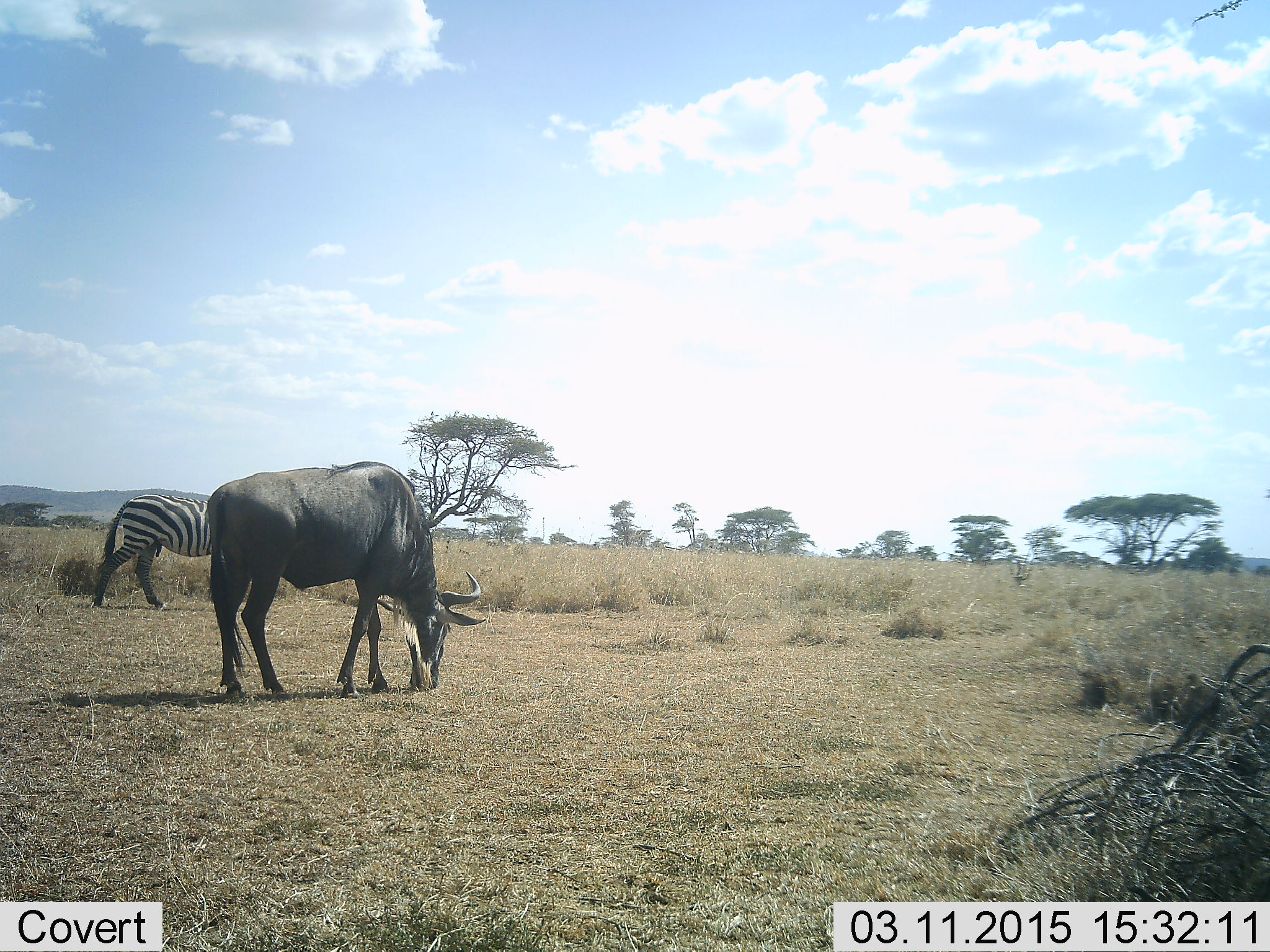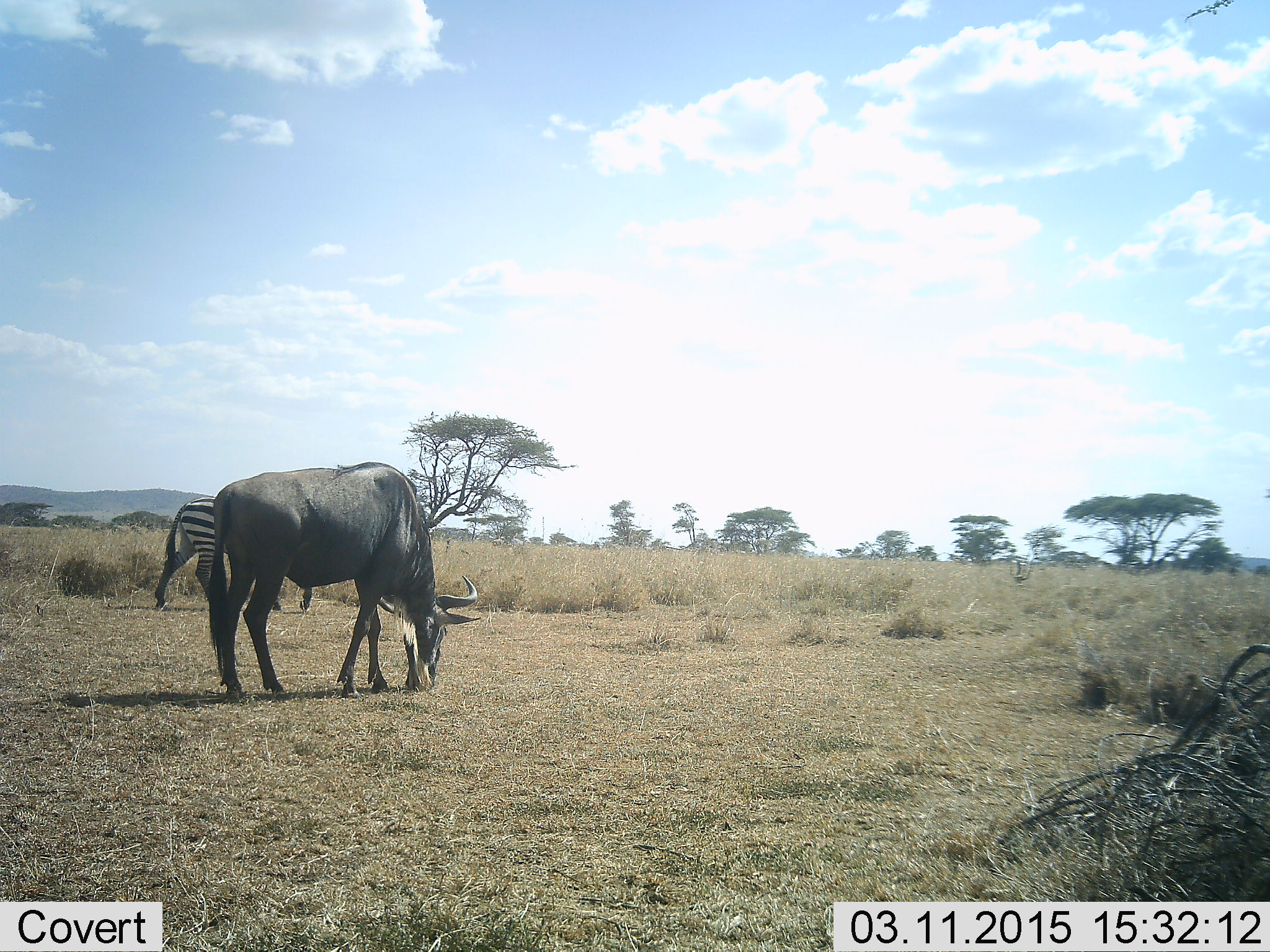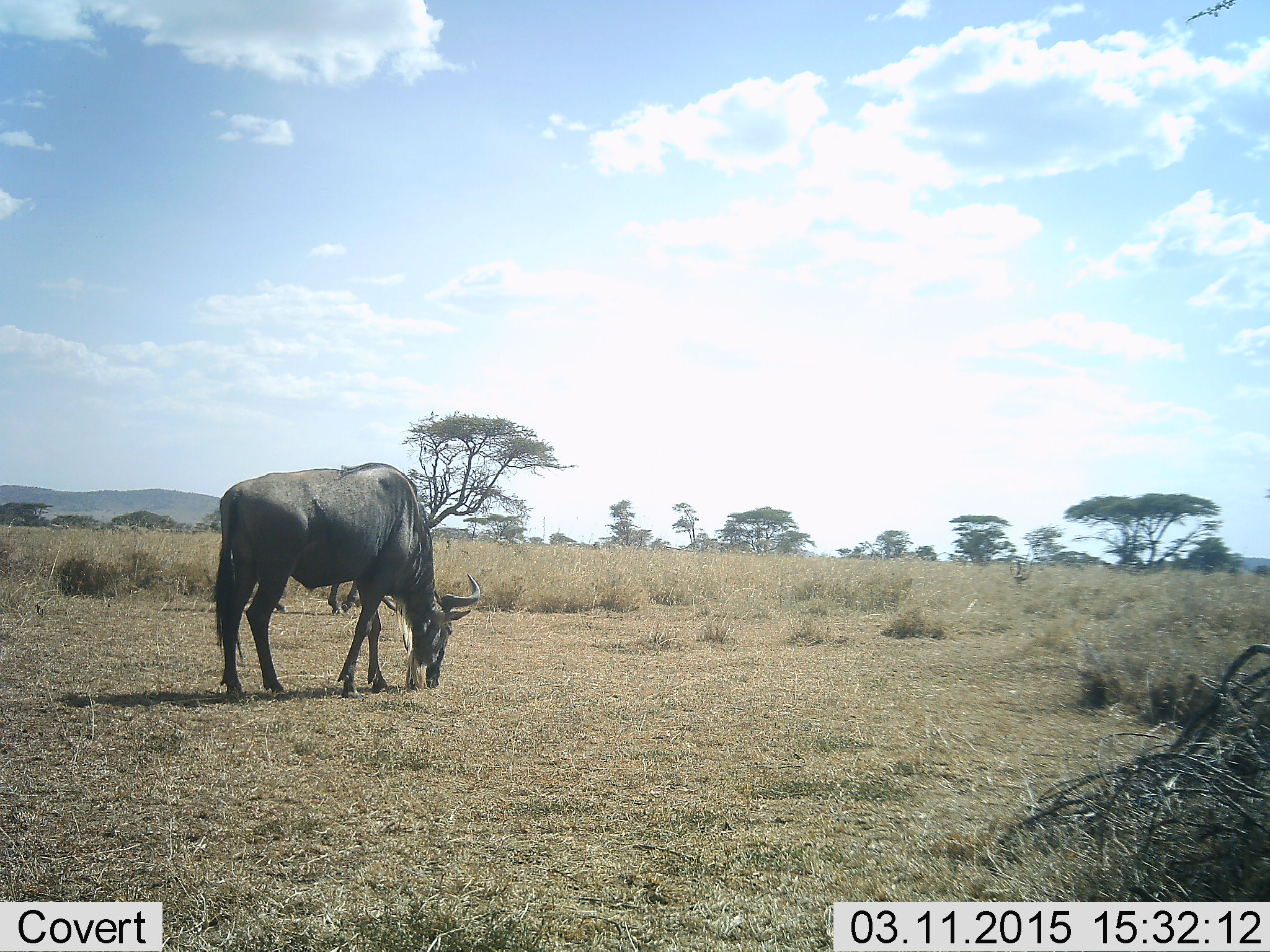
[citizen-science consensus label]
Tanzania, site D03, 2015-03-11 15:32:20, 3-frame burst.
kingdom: Animalia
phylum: Chordata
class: Mammalia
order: Artiodactyla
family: Bovidae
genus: Connochaetes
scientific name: Connochaetes taurinus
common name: blue wildebeest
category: wildebeest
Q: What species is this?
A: Wildebeest (blue wildebeest) (Connochaetes taurinus).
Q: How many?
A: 1.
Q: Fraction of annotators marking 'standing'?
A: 30%.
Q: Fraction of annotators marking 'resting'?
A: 0%.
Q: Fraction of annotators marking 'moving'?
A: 0%.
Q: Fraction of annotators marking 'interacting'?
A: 0%.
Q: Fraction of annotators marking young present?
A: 0%.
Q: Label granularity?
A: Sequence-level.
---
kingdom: Animalia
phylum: Chordata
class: Mammalia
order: Perissodactyla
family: Equidae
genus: Equus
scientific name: Equus quagga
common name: plains zebra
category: zebra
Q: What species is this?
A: Zebra (plains zebra) (Equus quagga).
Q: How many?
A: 1.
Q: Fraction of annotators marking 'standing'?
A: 30%.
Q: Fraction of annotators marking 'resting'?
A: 0%.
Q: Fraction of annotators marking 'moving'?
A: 70%.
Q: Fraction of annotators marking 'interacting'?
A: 0%.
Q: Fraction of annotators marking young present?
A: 0%.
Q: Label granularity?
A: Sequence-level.